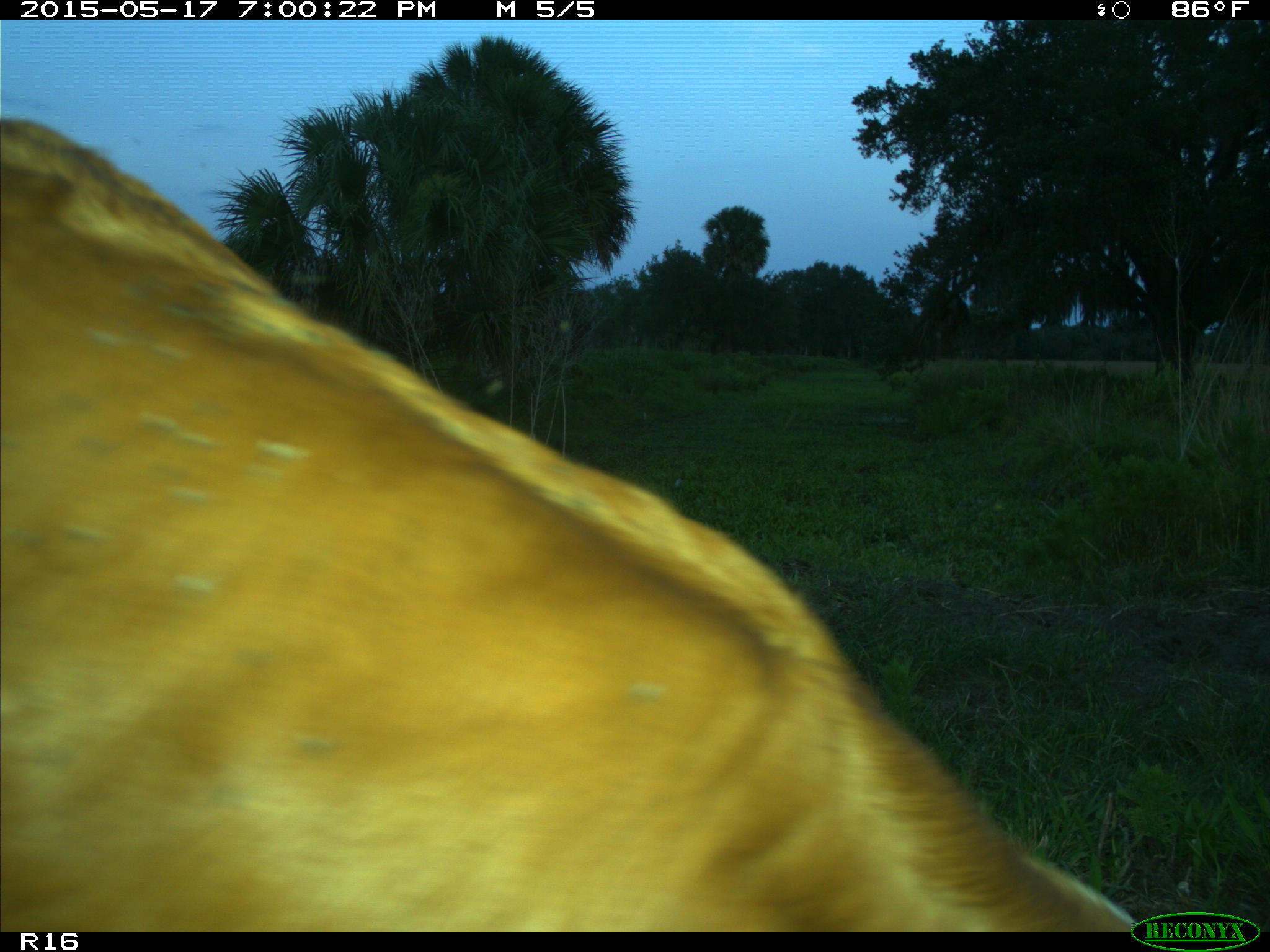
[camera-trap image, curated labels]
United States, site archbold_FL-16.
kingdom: Animalia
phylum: Chordata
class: Mammalia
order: Artiodactyla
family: Bovidae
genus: Bos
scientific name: Bos taurus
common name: domestic cow